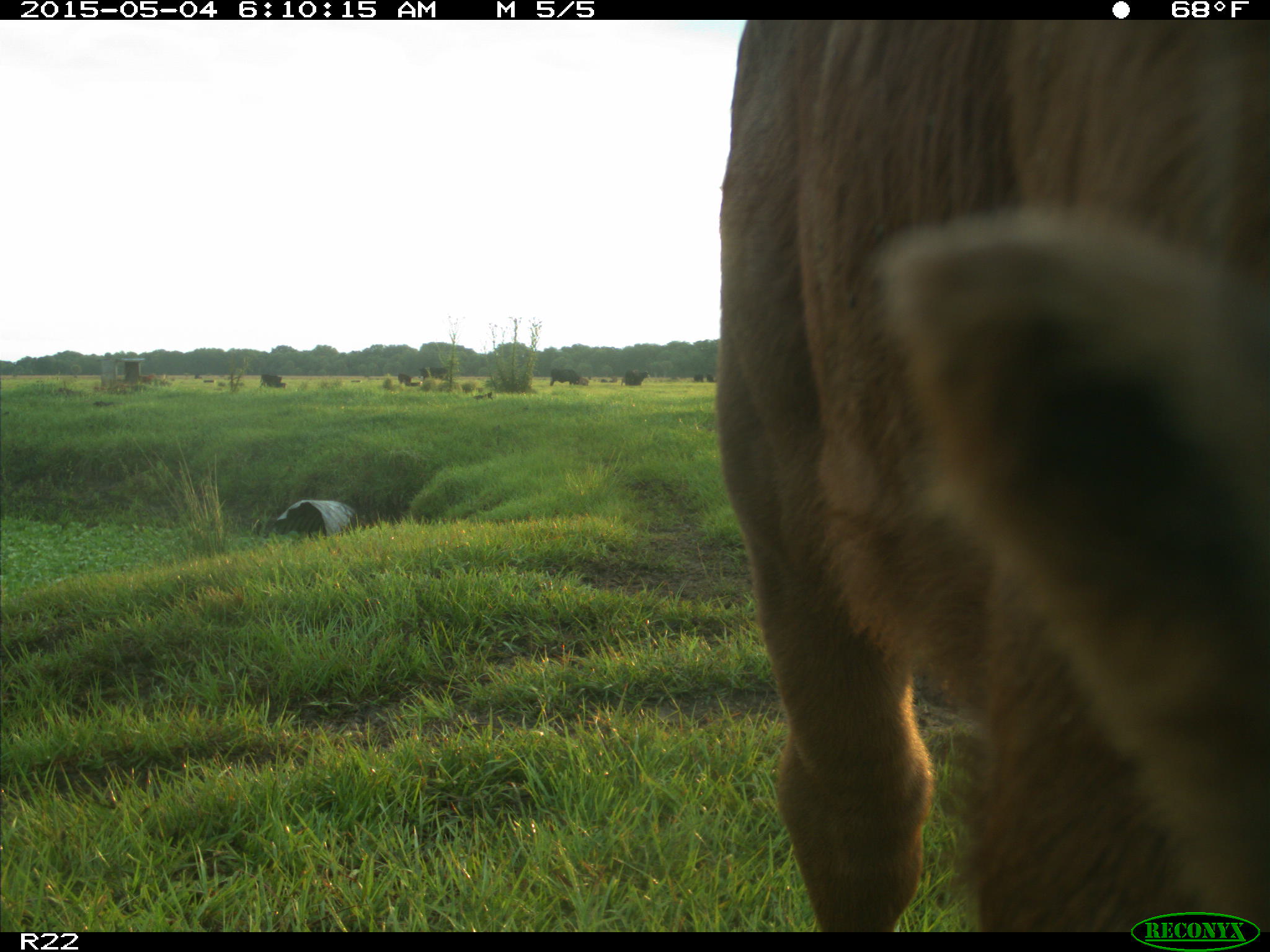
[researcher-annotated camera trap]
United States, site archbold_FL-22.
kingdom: Animalia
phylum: Chordata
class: Mammalia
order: Artiodactyla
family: Bovidae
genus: Bos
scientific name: Bos taurus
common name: domestic cow